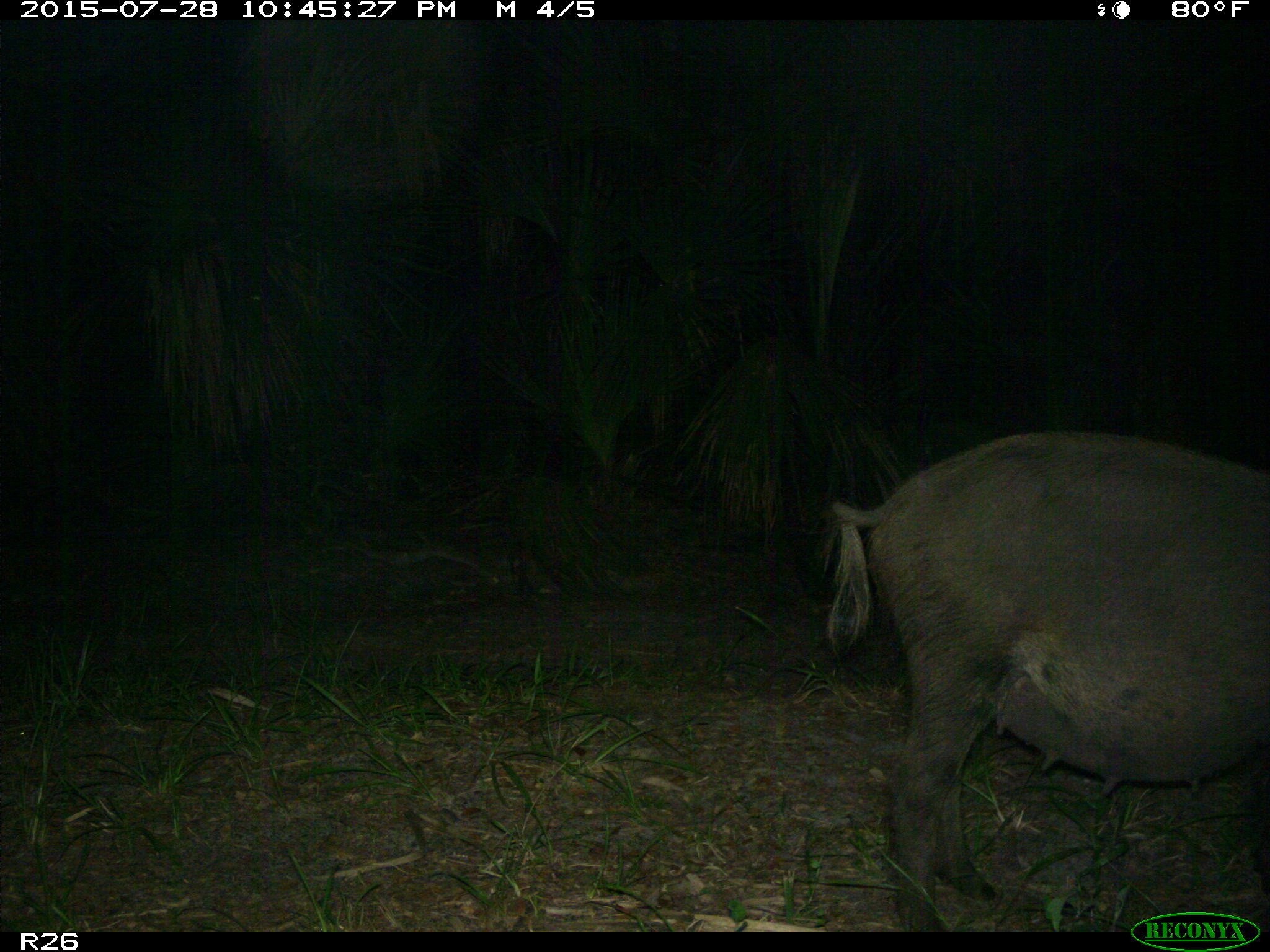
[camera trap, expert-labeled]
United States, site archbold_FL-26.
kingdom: Animalia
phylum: Chordata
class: Mammalia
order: Artiodactyla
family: Suidae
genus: Sus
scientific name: Sus scrofa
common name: wild boar